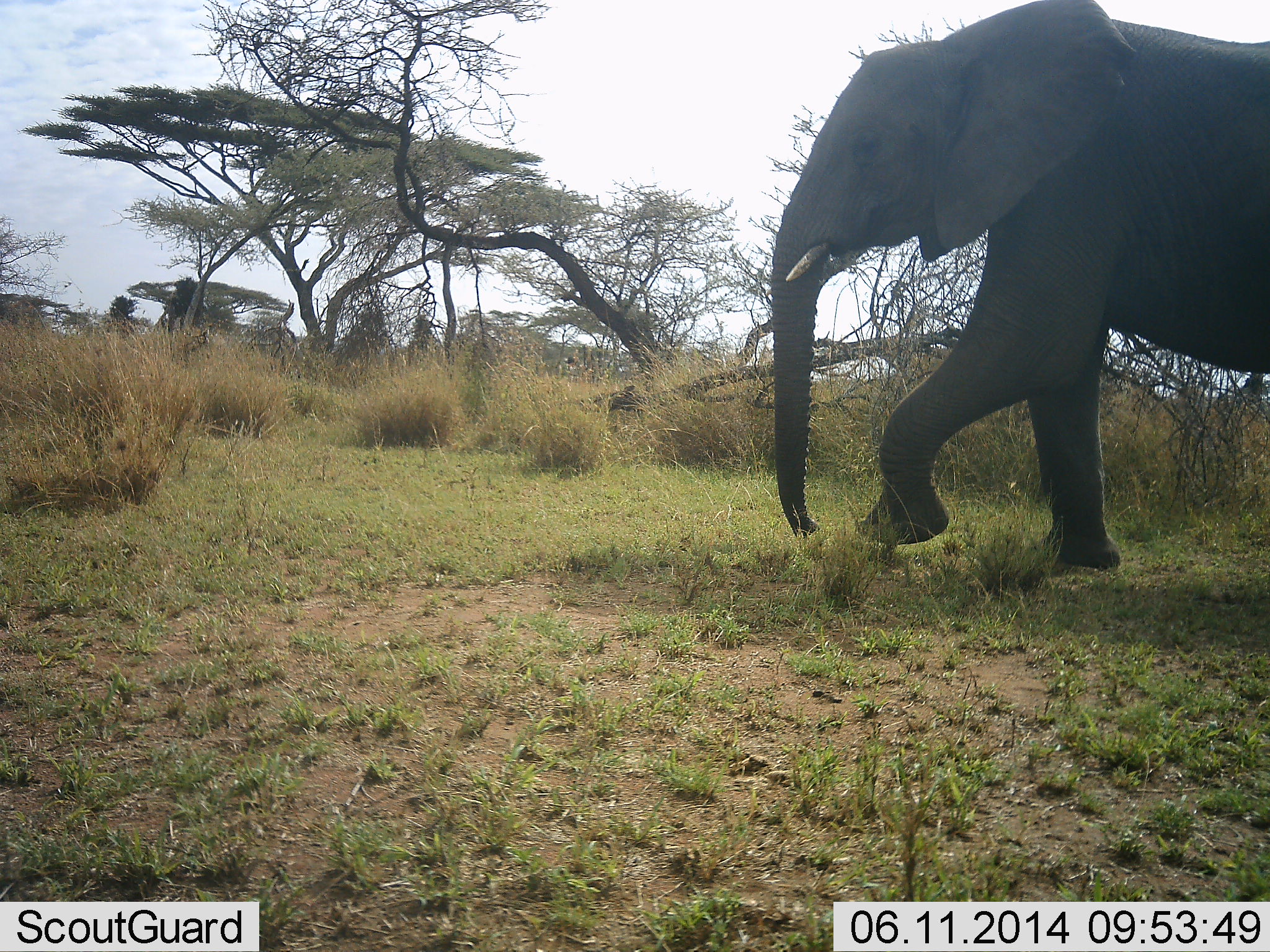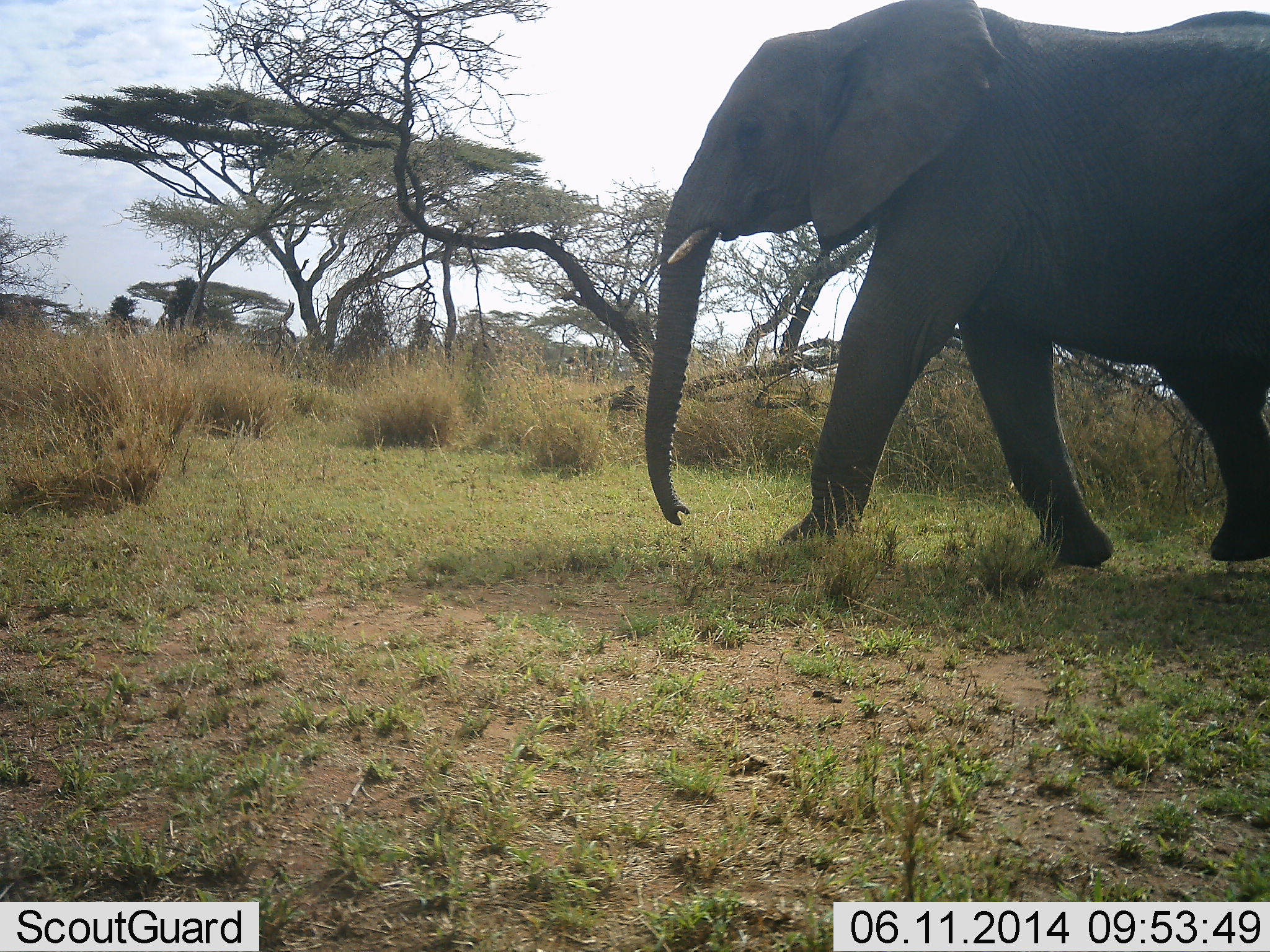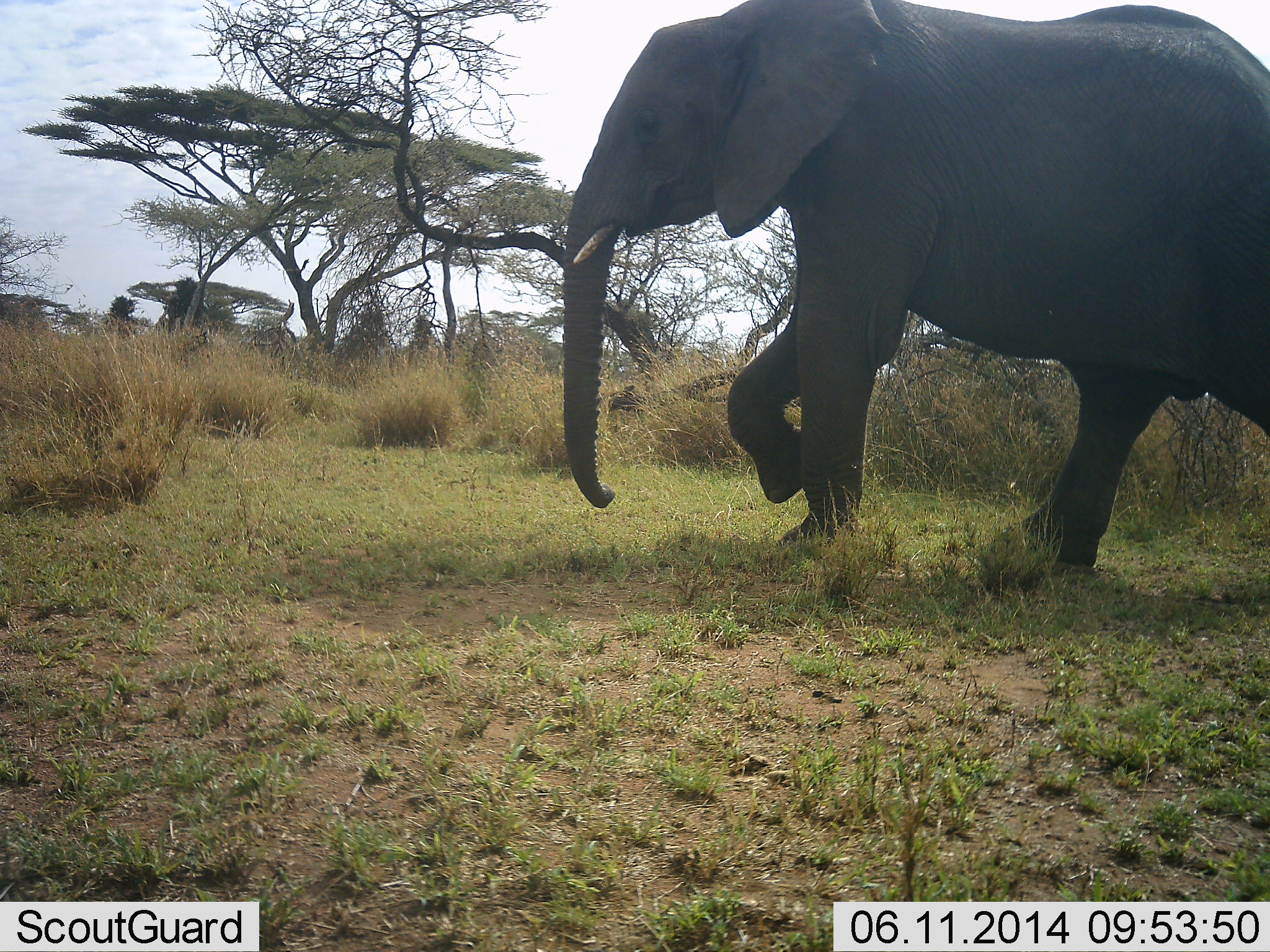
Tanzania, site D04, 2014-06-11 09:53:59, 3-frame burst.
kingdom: Animalia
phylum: Chordata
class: Mammalia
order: Proboscidea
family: Elephantidae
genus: Loxodonta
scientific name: Loxodonta africana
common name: african bush elephant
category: elephant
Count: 1.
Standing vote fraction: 0%.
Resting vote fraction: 0%.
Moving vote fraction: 100%.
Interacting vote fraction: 0%.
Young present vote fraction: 0%.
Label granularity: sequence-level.